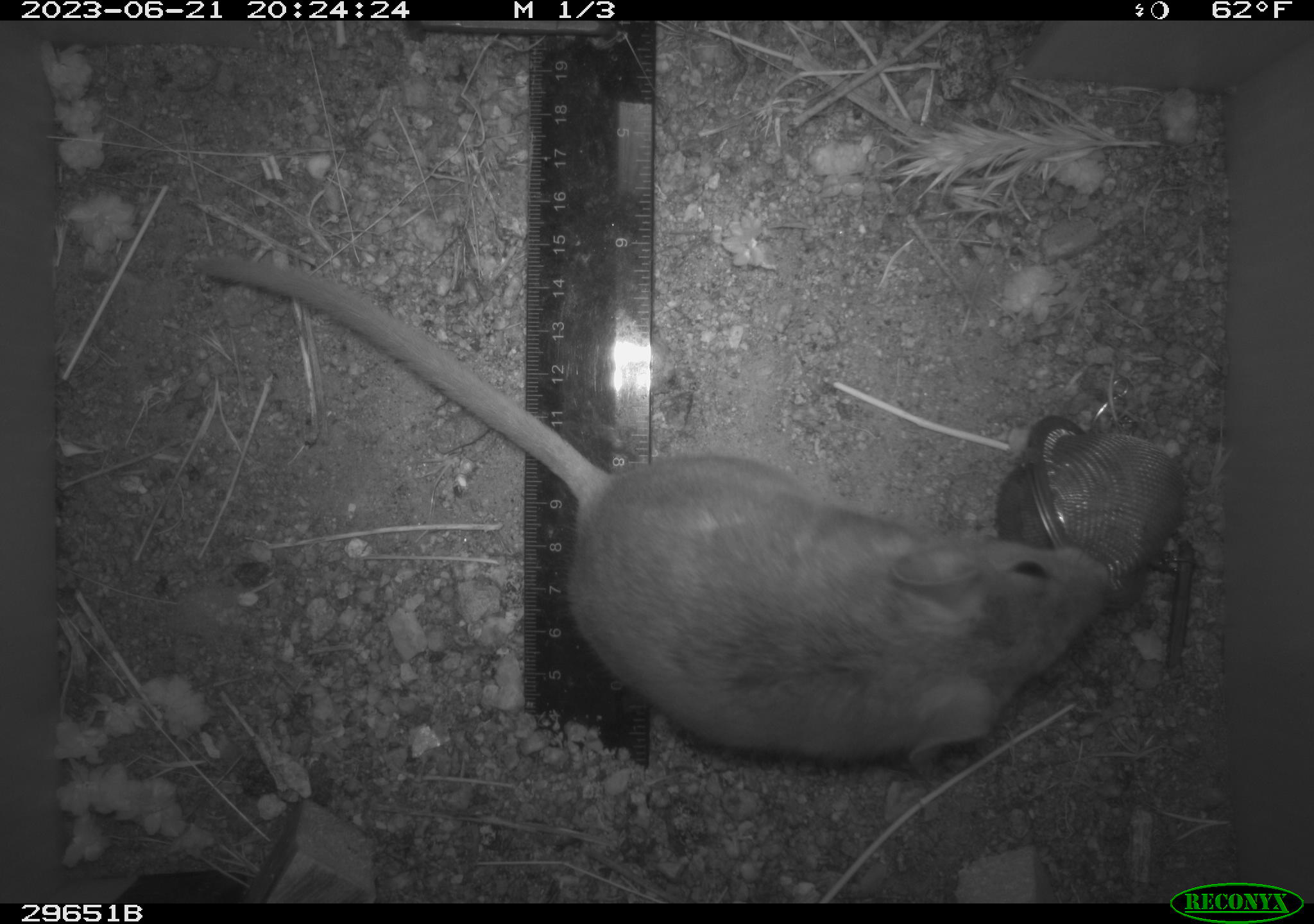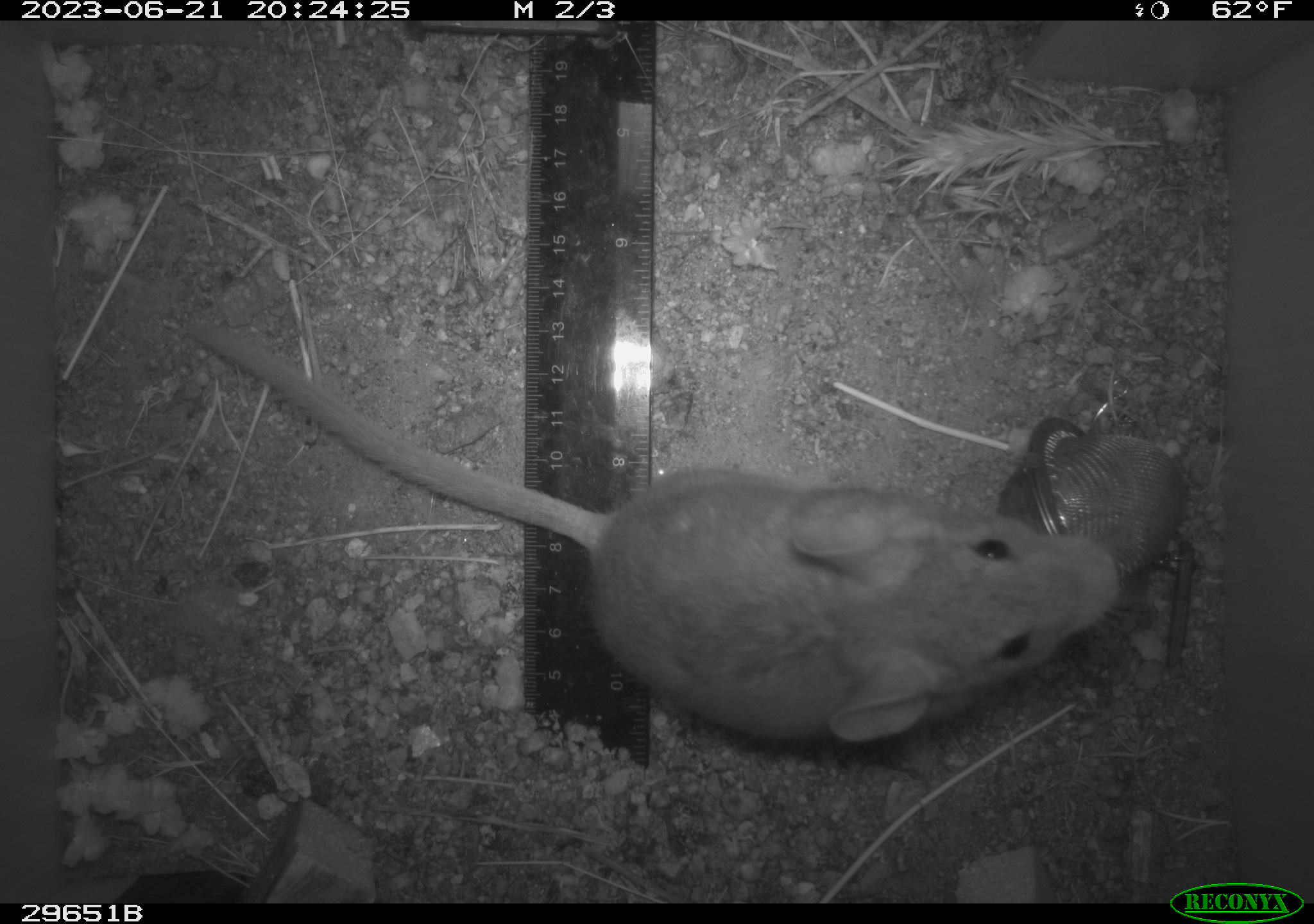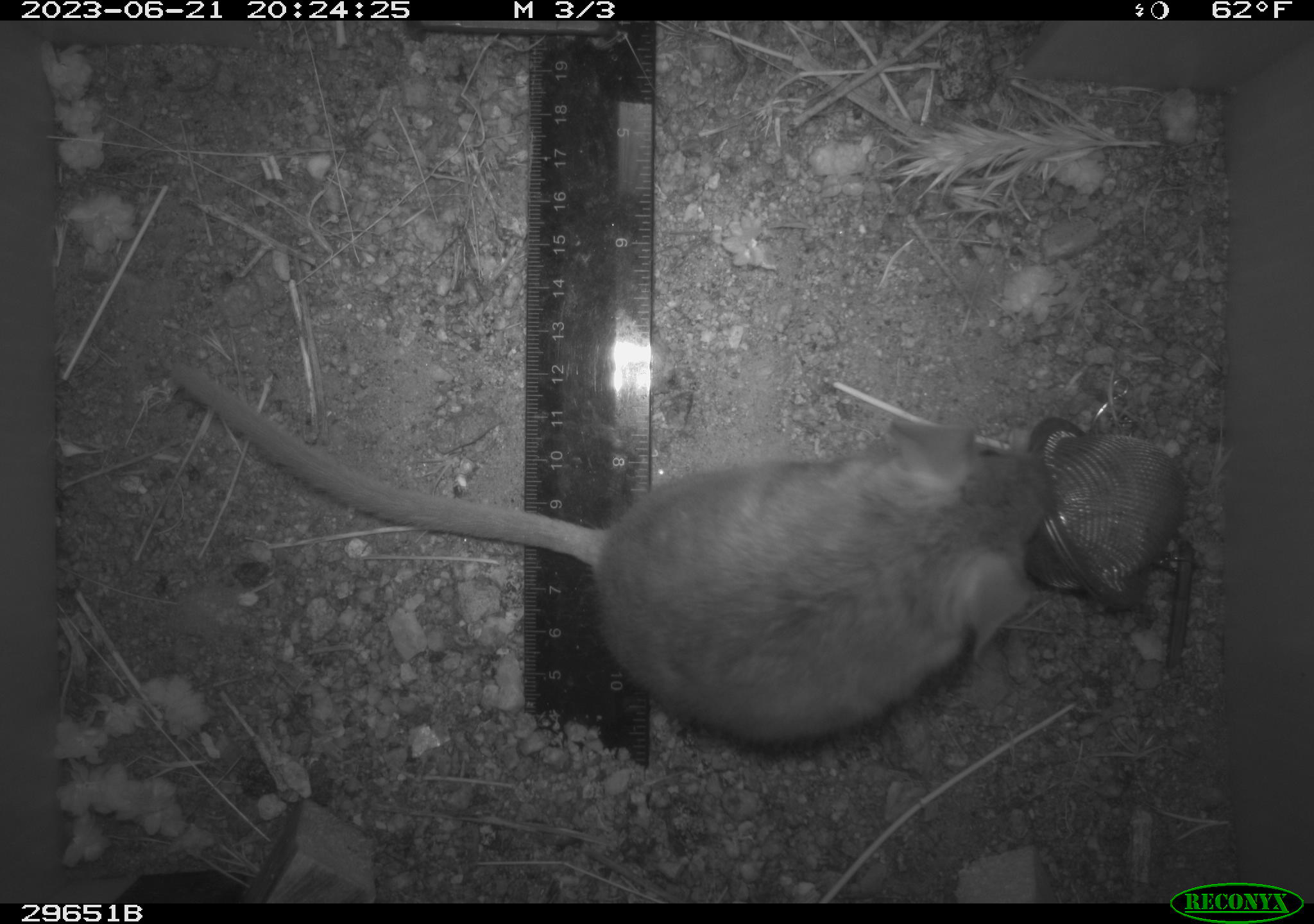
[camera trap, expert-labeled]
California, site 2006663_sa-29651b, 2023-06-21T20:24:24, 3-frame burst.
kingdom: Animalia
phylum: Chordata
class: Mammalia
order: Rodentia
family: Cricetidae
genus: Neotoma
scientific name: Neotoma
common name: pack rat or woodrat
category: neotoma species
Neotoma species (pack rat or woodrat) (Neotoma).